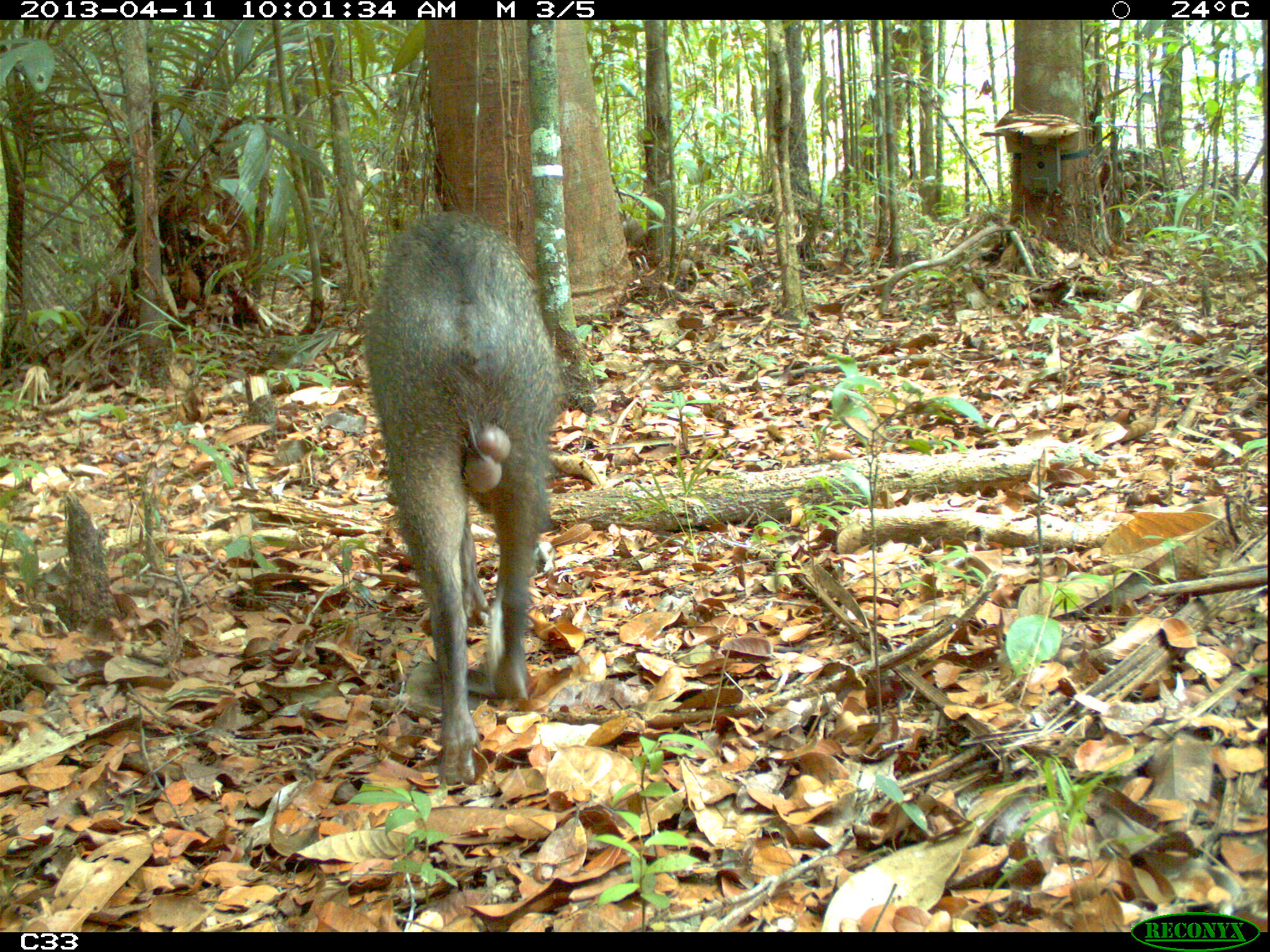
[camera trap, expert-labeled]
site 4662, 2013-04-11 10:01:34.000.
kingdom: Animalia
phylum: Chordata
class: Mammalia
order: Artiodactyla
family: Tayassuidae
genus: Pecari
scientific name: Pecari tajacu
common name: collared peccary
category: tayassu tajacu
Tayassu tajacu (collared peccary) (Pecari tajacu), count 1, age adult, sex male.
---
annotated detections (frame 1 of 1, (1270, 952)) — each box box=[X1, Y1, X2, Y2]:
tayassu tajacu: box=[364, 211, 567, 784]